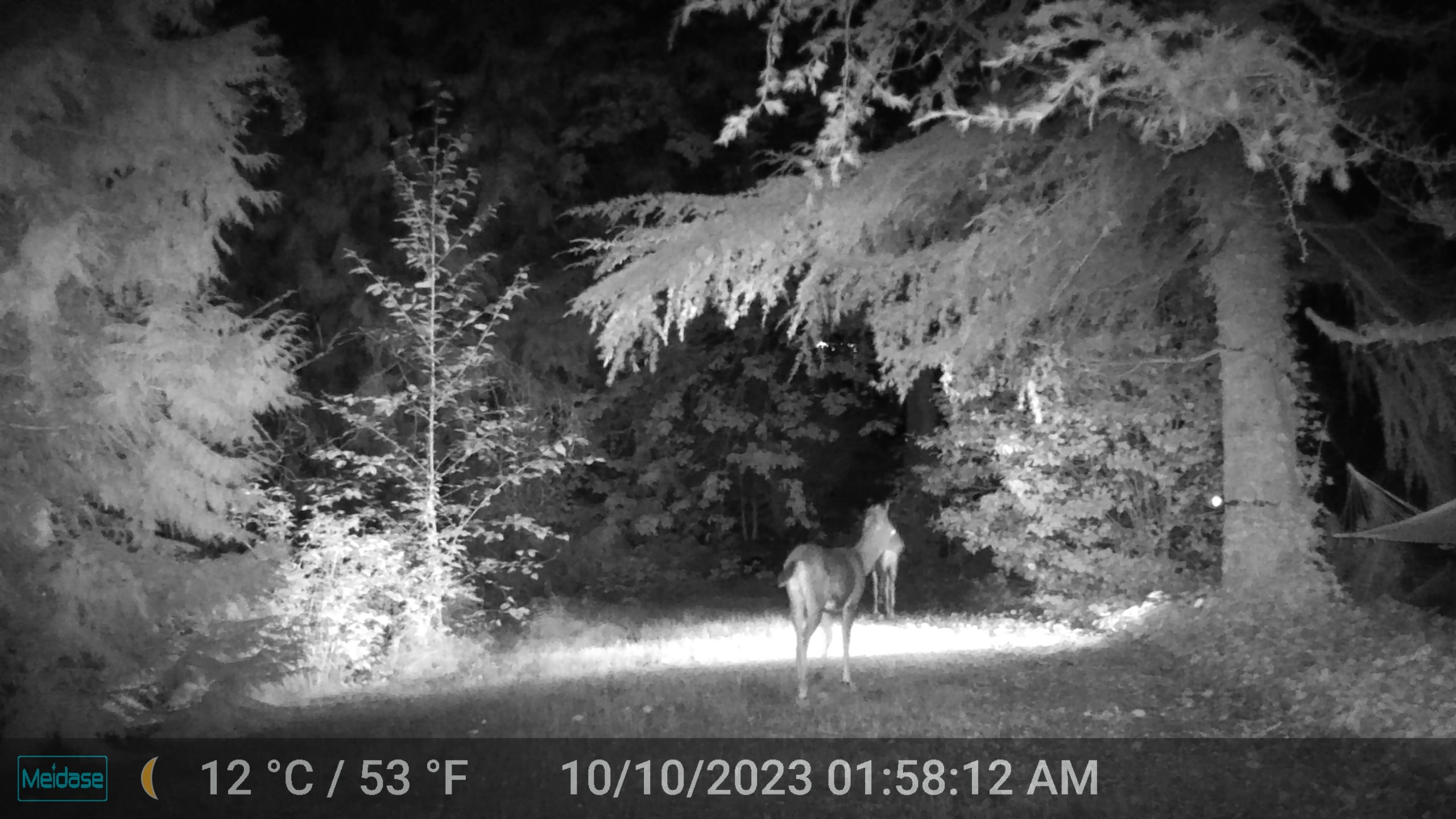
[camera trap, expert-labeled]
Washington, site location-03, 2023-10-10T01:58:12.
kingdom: Animalia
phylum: Chordata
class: Mammalia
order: Artiodactyla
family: Cervidae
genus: Odocoileus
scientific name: Odocoileus hemionus columbianus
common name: columbian blacktail deer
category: deer